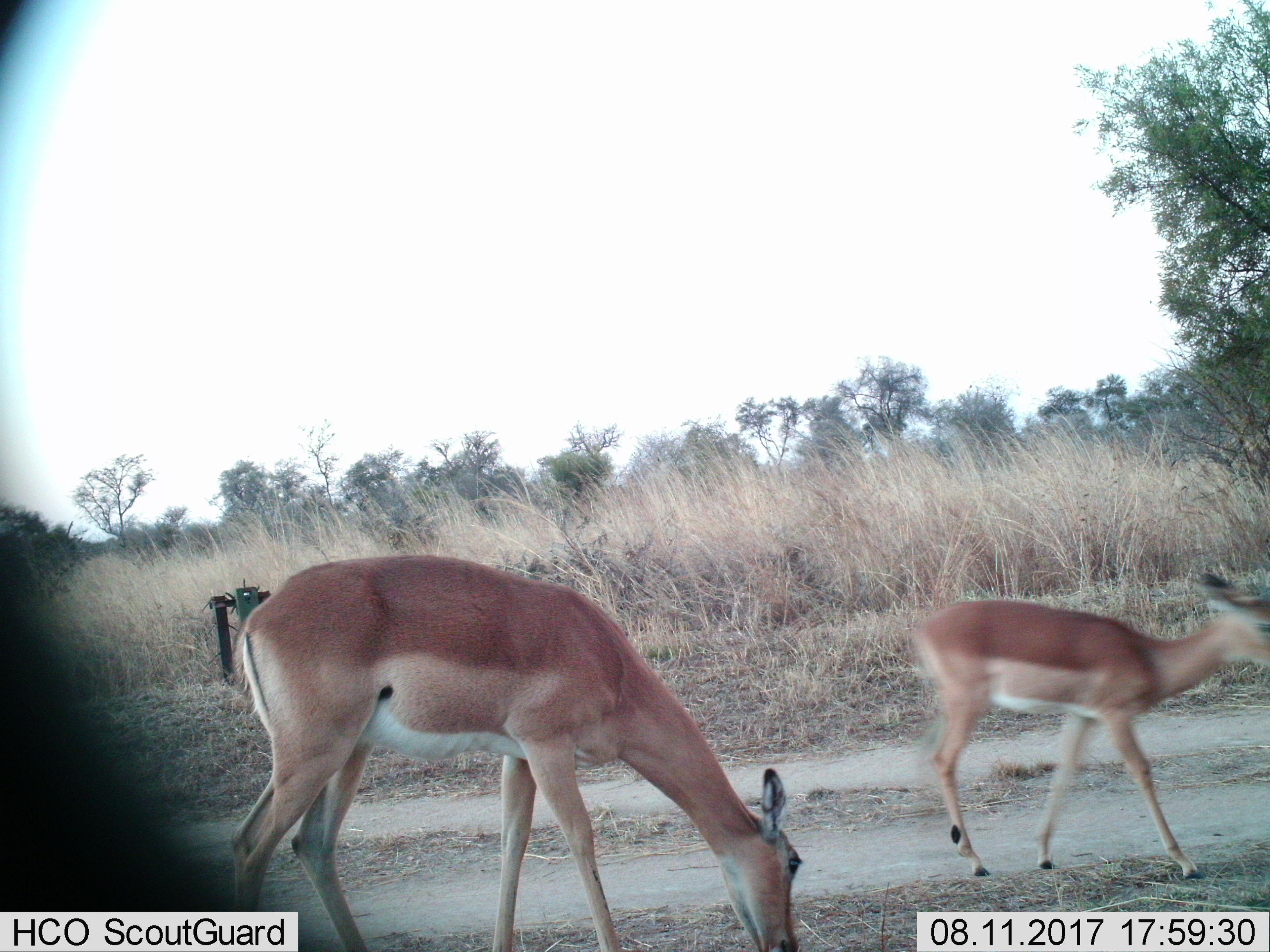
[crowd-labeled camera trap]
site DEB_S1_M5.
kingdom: Animalia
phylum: Chordata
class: Mammalia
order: Artiodactyla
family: Bovidae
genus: Aepyceros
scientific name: Aepyceros melampus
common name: impala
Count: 2.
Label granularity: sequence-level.